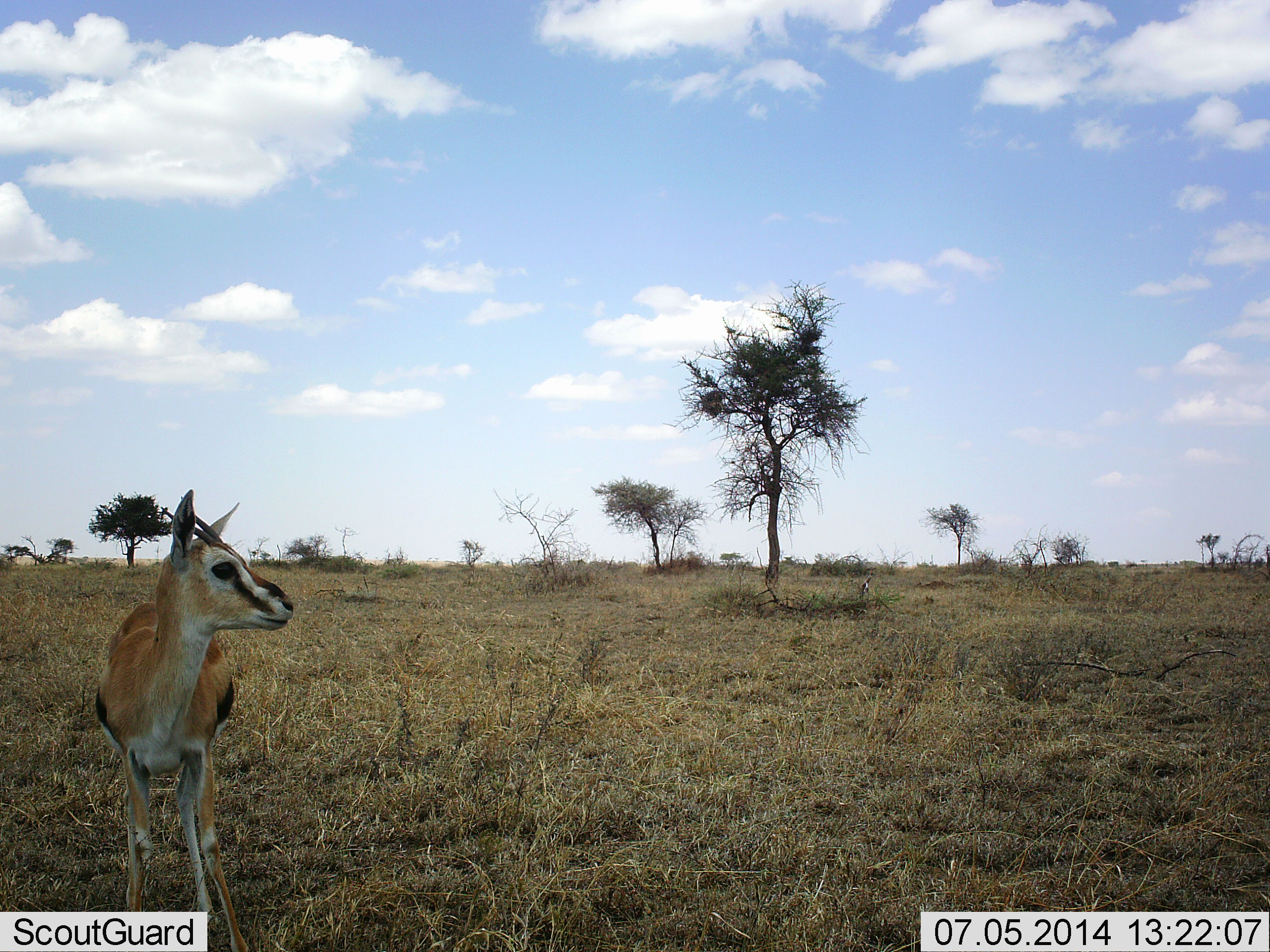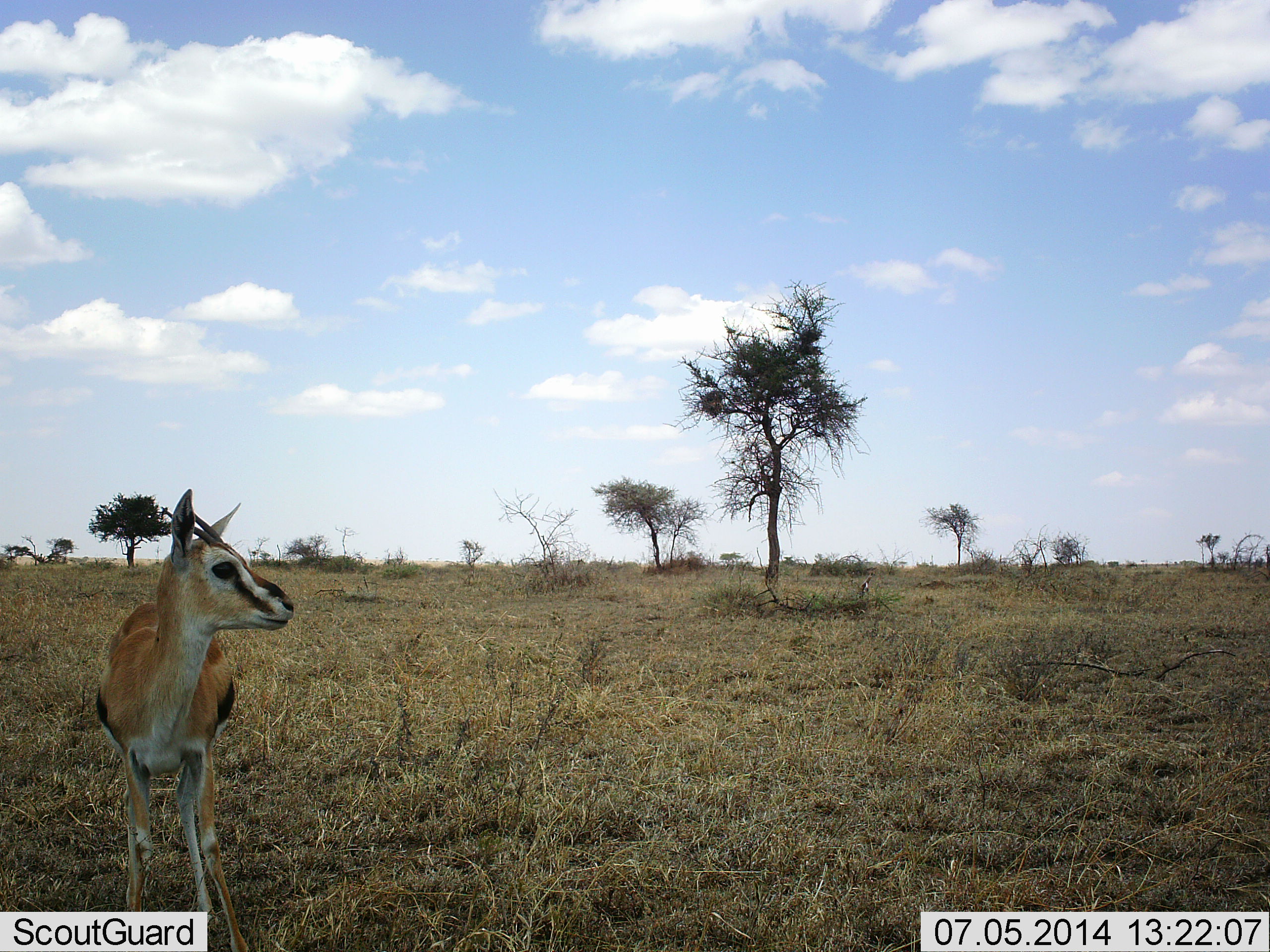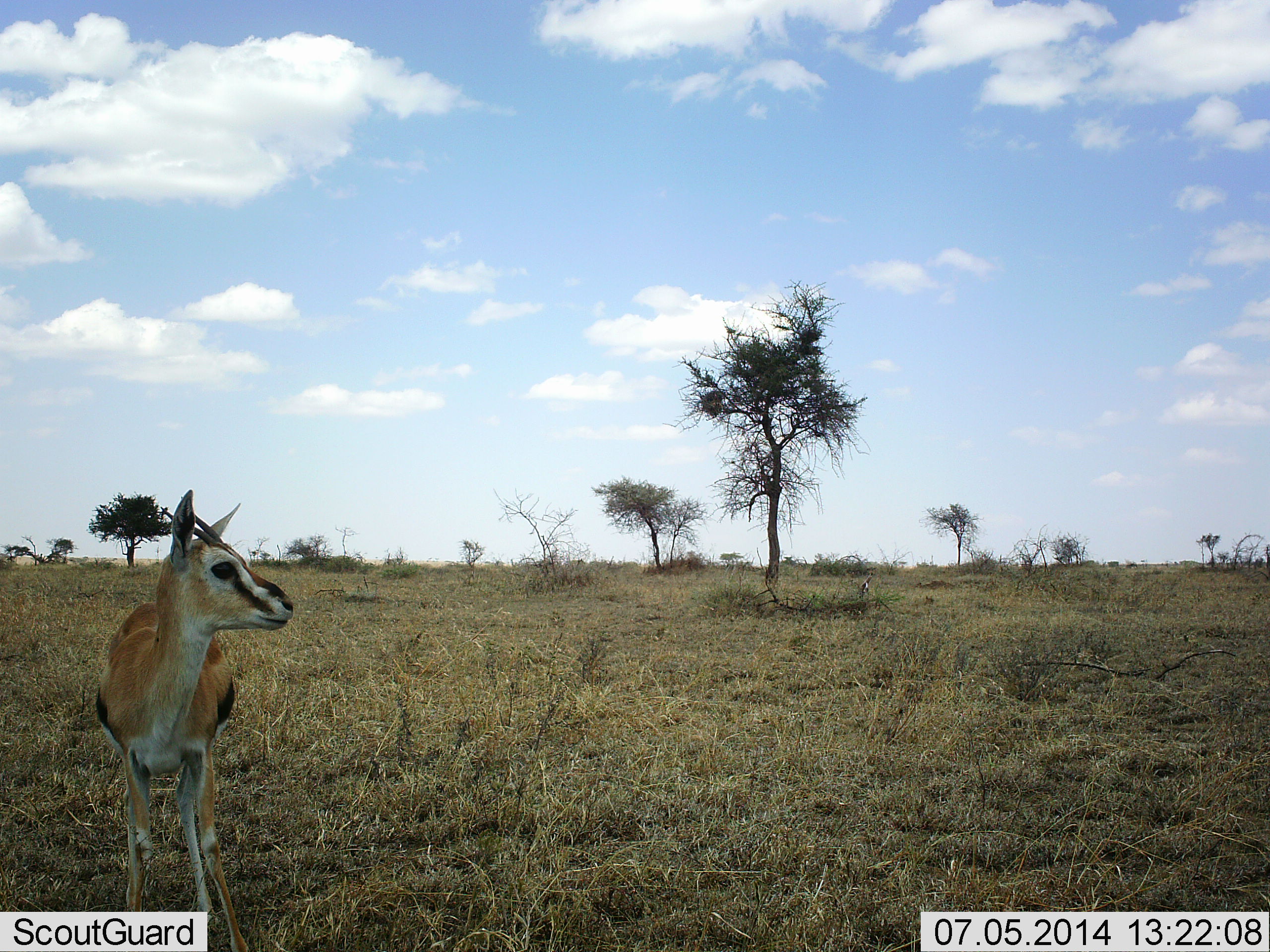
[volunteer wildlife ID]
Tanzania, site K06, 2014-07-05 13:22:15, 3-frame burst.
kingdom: Animalia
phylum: Chordata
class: Mammalia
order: Artiodactyla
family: Bovidae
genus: Eudorcas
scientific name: Eudorcas thomsonii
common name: thomson's gazelle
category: gazellethomsons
Gazellethomsons (thomson's gazelle) (Eudorcas thomsonii), count 1. Behavior (volunteer vote fractions): standing 100%, resting 0%, moving 0%, interacting 0%. Young present (vote fraction): 0%. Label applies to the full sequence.